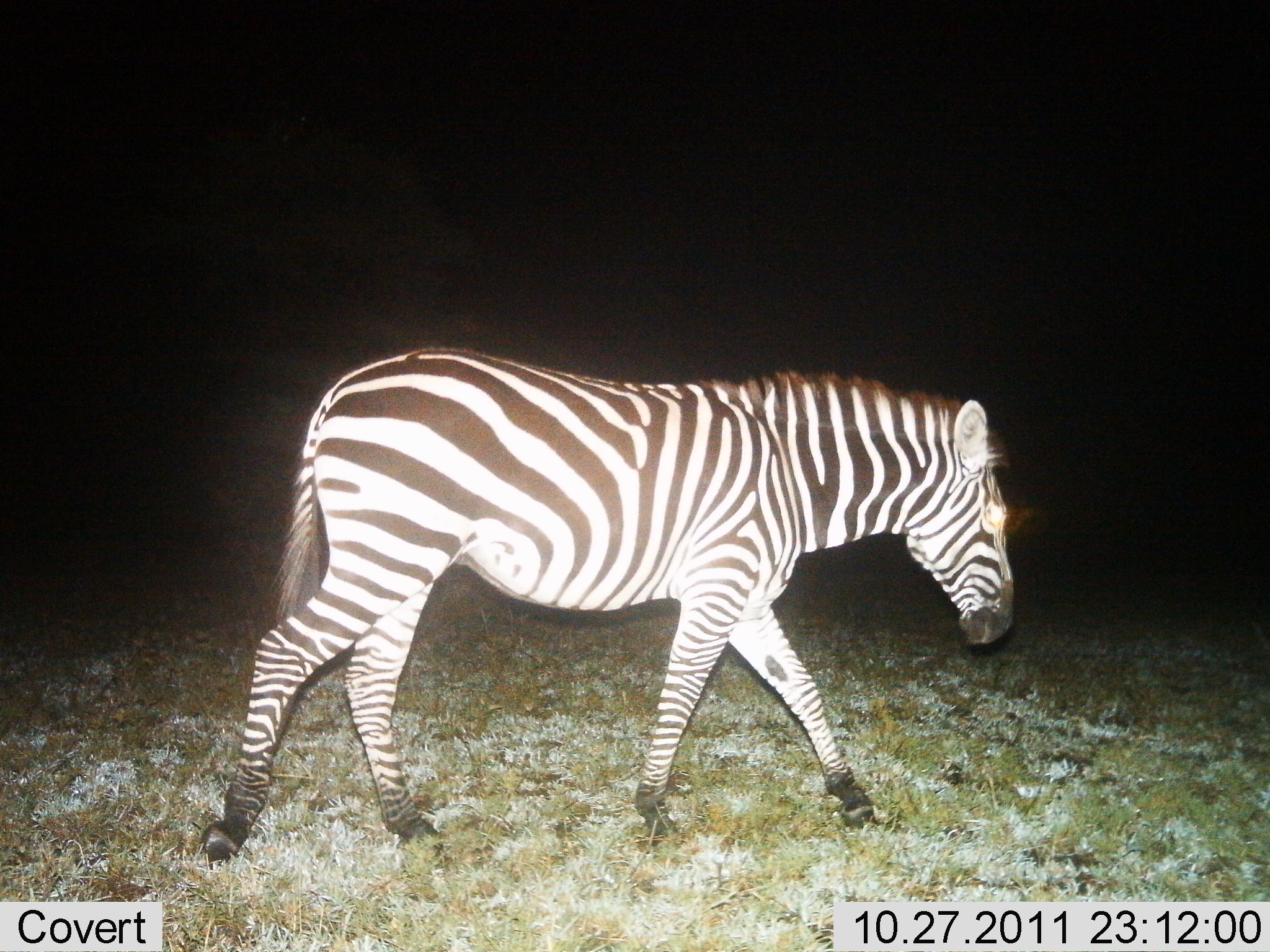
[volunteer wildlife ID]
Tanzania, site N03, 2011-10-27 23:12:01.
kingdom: Animalia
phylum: Chordata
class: Mammalia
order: Perissodactyla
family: Equidae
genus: Equus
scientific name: Equus quagga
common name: plains zebra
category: zebra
Zebra (plains zebra) (Equus quagga), count 1. Behavior (volunteer vote fractions): standing 8%, resting 0%, moving 92%, interacting 0%. Young present (vote fraction): 0%. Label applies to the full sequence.